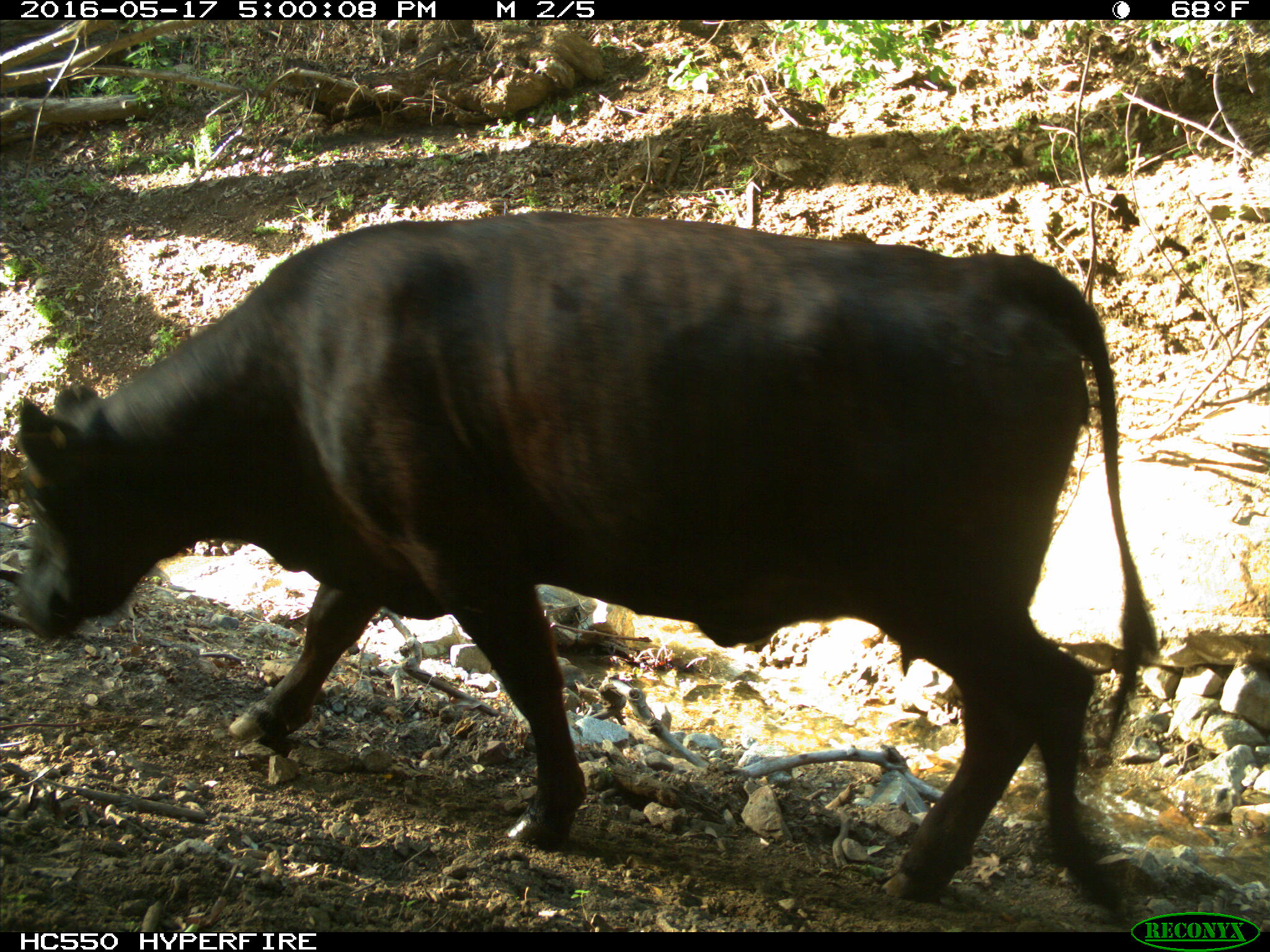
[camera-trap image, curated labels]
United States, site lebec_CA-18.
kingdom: Animalia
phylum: Chordata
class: Mammalia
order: Artiodactyla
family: Bovidae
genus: Bos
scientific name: Bos taurus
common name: domestic cow